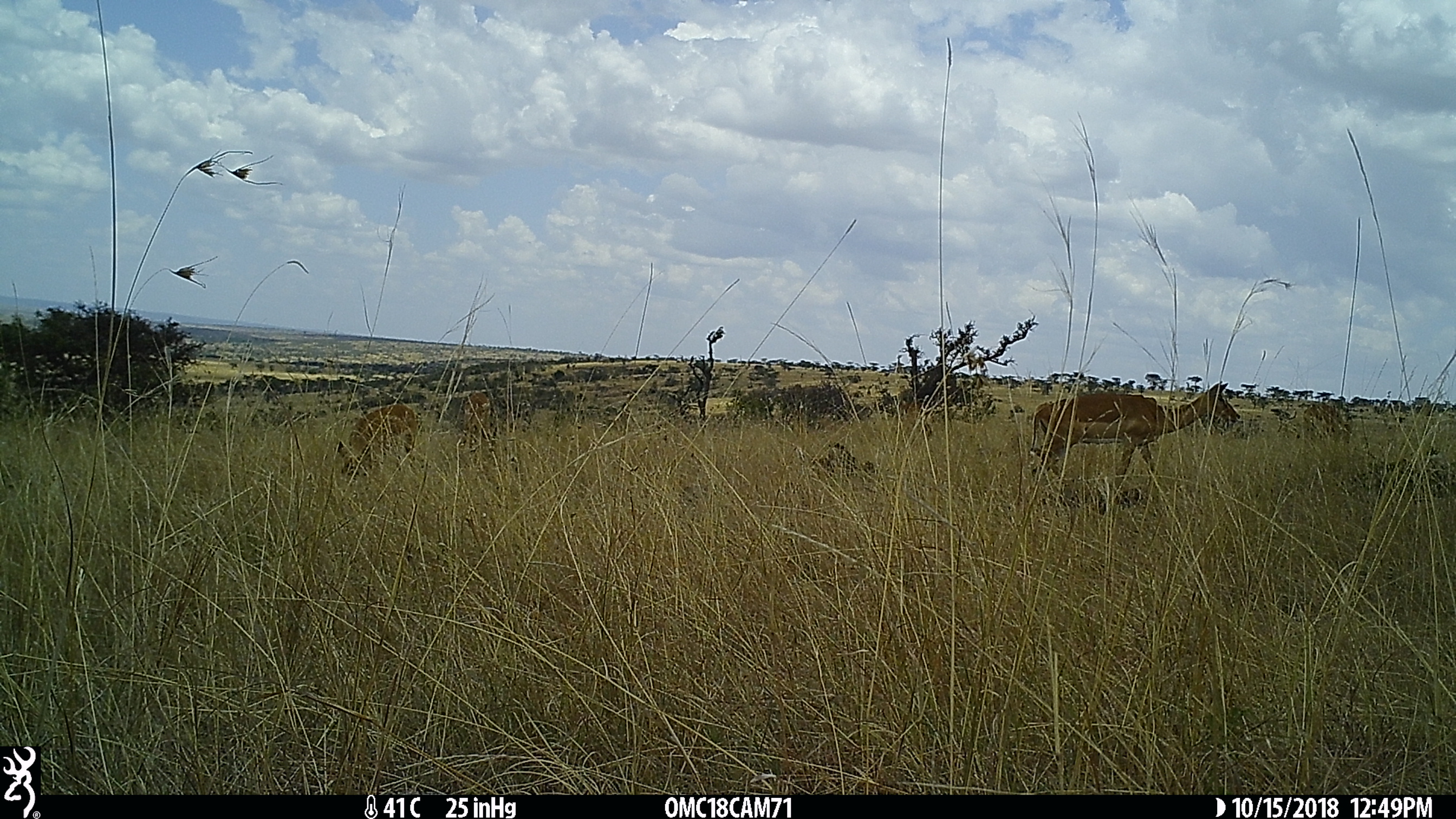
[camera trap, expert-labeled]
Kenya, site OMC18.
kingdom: Animalia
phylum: Chordata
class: Mammalia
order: Artiodactyla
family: Bovidae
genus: Aepyceros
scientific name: Aepyceros melampus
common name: impala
Impala (Aepyceros melampus).